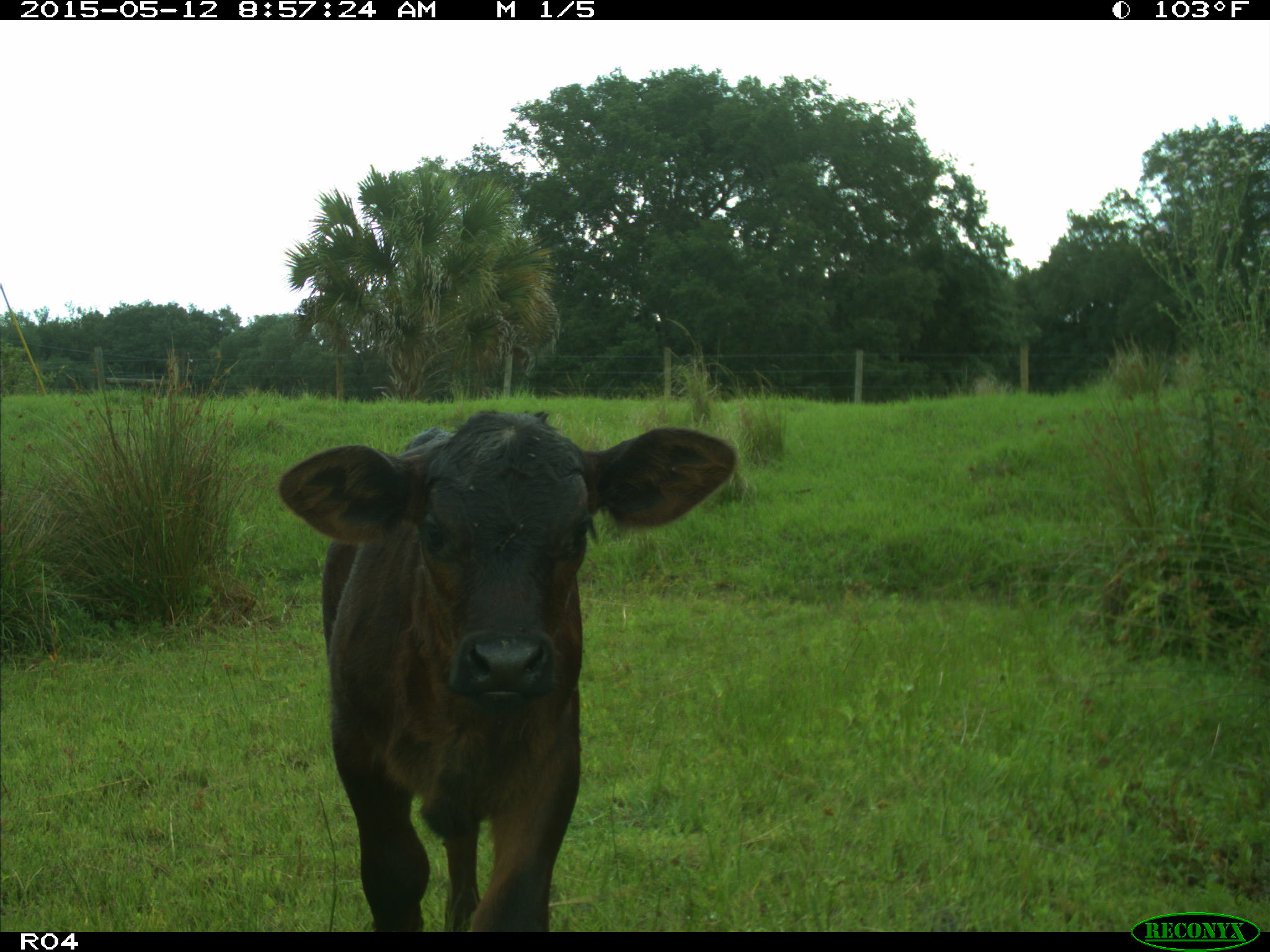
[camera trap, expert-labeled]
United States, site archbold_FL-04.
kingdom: Animalia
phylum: Chordata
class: Mammalia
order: Artiodactyla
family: Bovidae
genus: Bos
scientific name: Bos taurus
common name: domestic cow